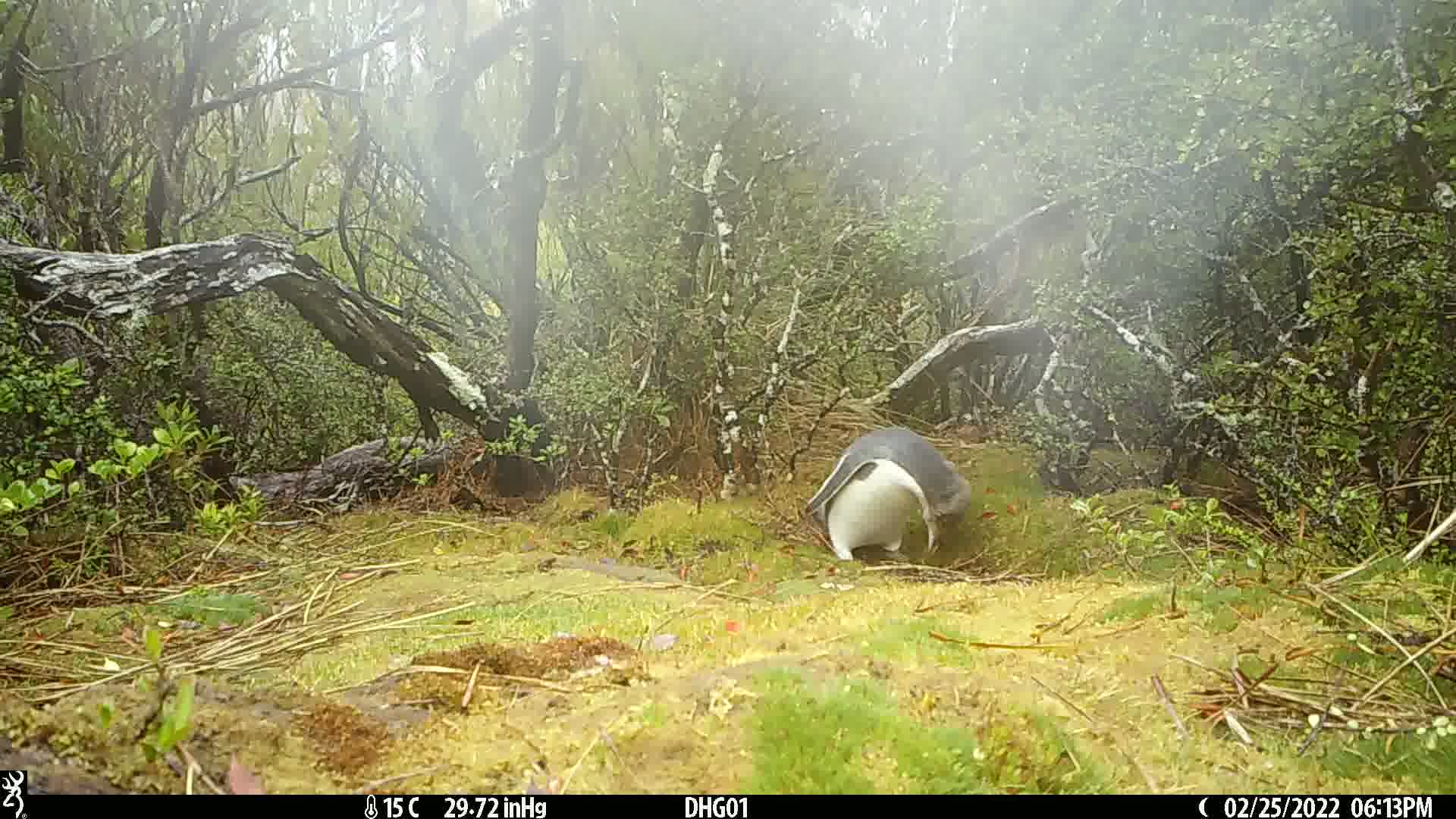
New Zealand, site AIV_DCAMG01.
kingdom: Animalia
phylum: Chordata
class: Aves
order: Sphenisciformes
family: Spheniscidae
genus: Megadyptes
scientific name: Megadyptes antipodes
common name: yellow-eyed penguin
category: yellow eyed penguin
Yellow eyed penguin (yellow-eyed penguin) (Megadyptes antipodes).